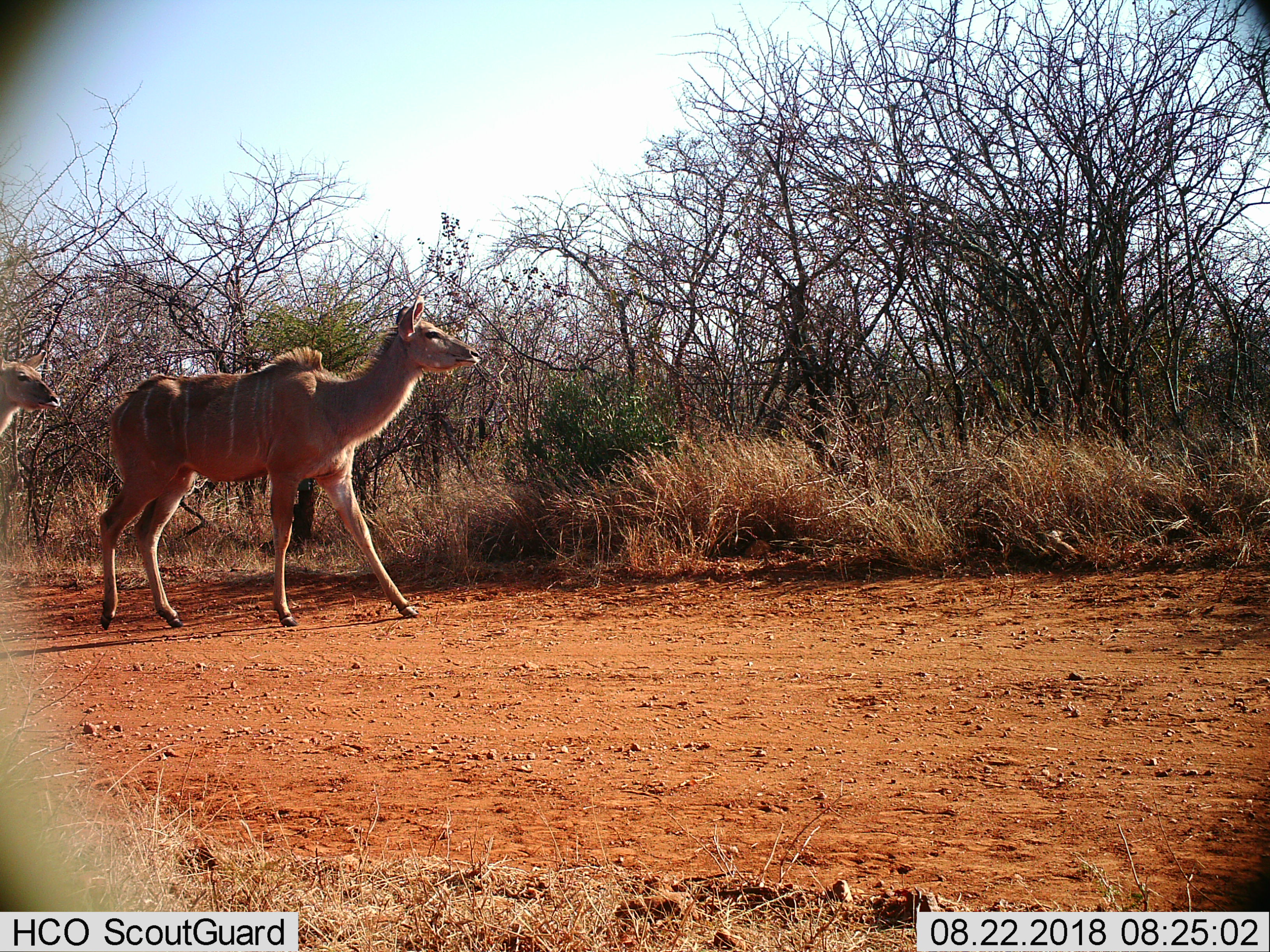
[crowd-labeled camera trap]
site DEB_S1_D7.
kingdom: Animalia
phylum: Chordata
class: Mammalia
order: Artiodactyla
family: Bovidae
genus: Tragelaphus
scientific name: Tragelaphus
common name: kudu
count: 2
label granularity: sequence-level